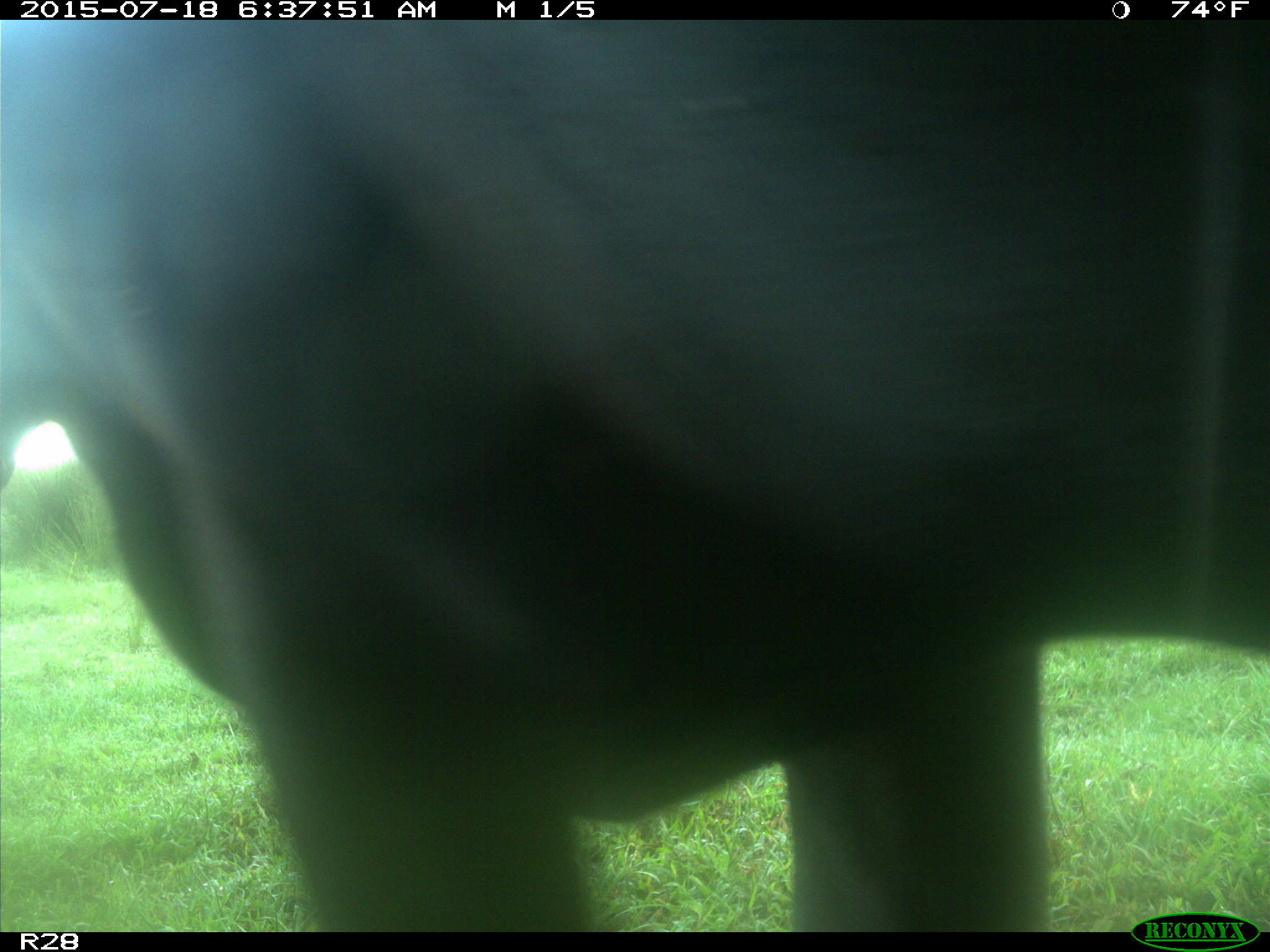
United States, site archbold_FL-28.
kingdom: Animalia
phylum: Chordata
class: Mammalia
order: Artiodactyla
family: Bovidae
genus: Bos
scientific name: Bos taurus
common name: domestic cow